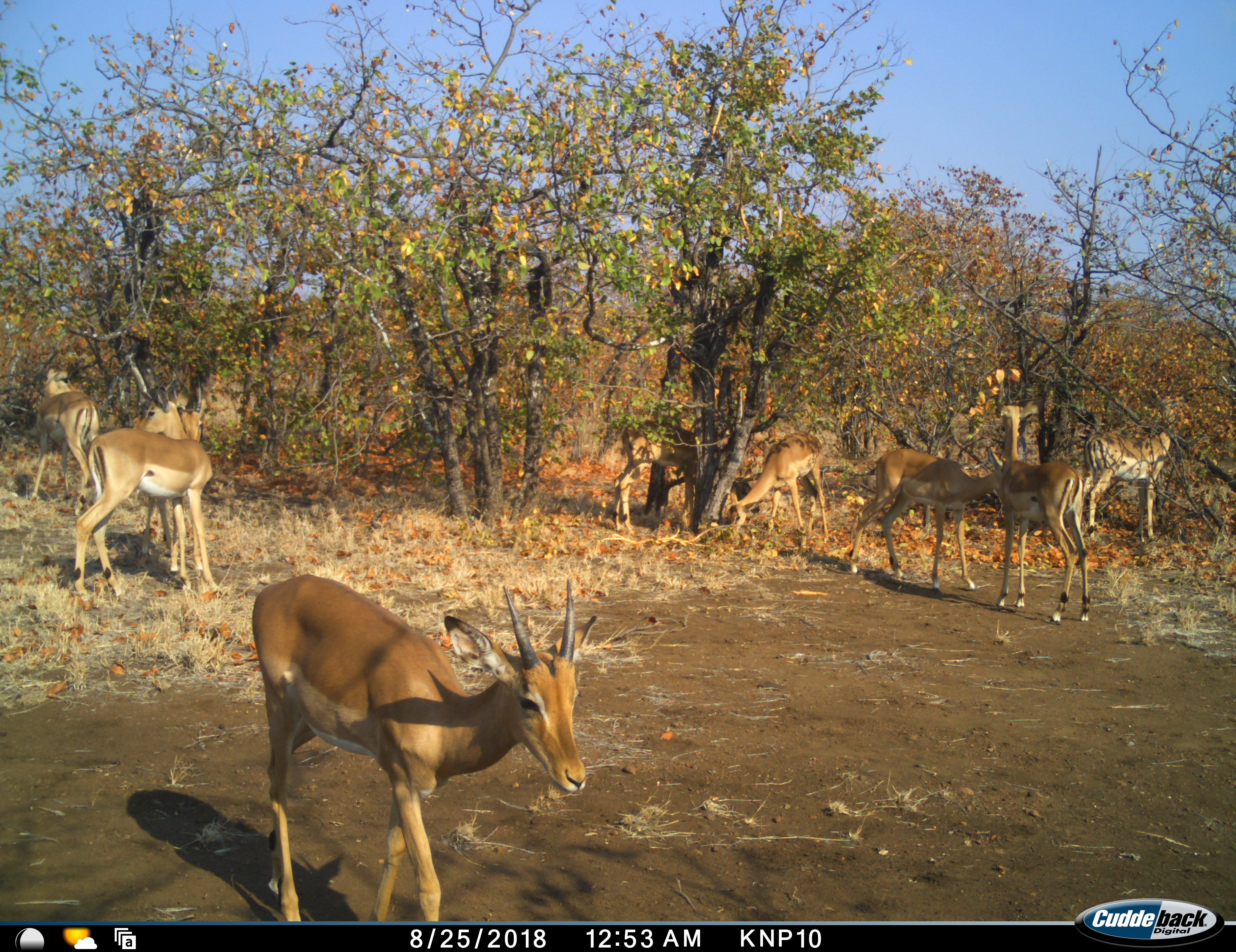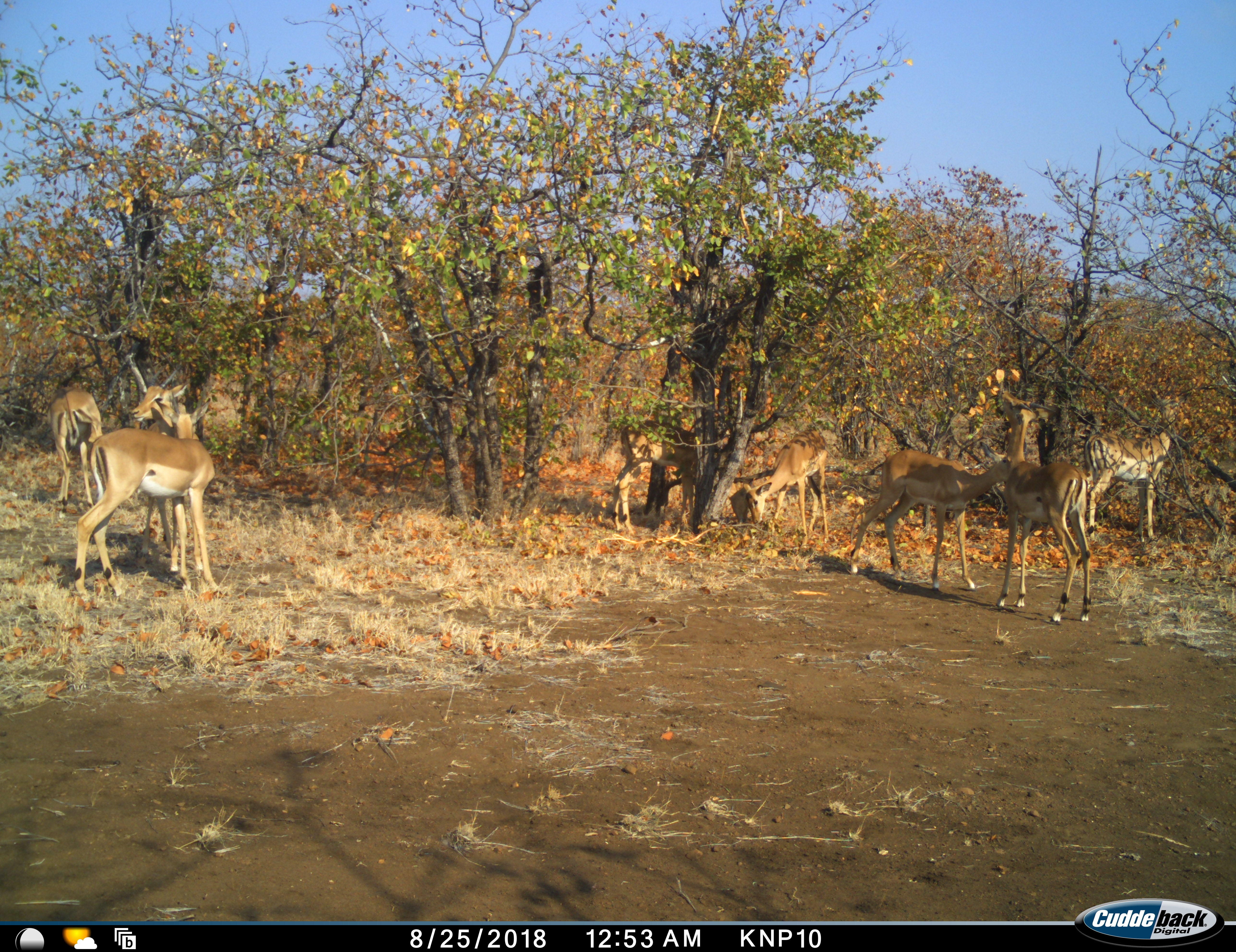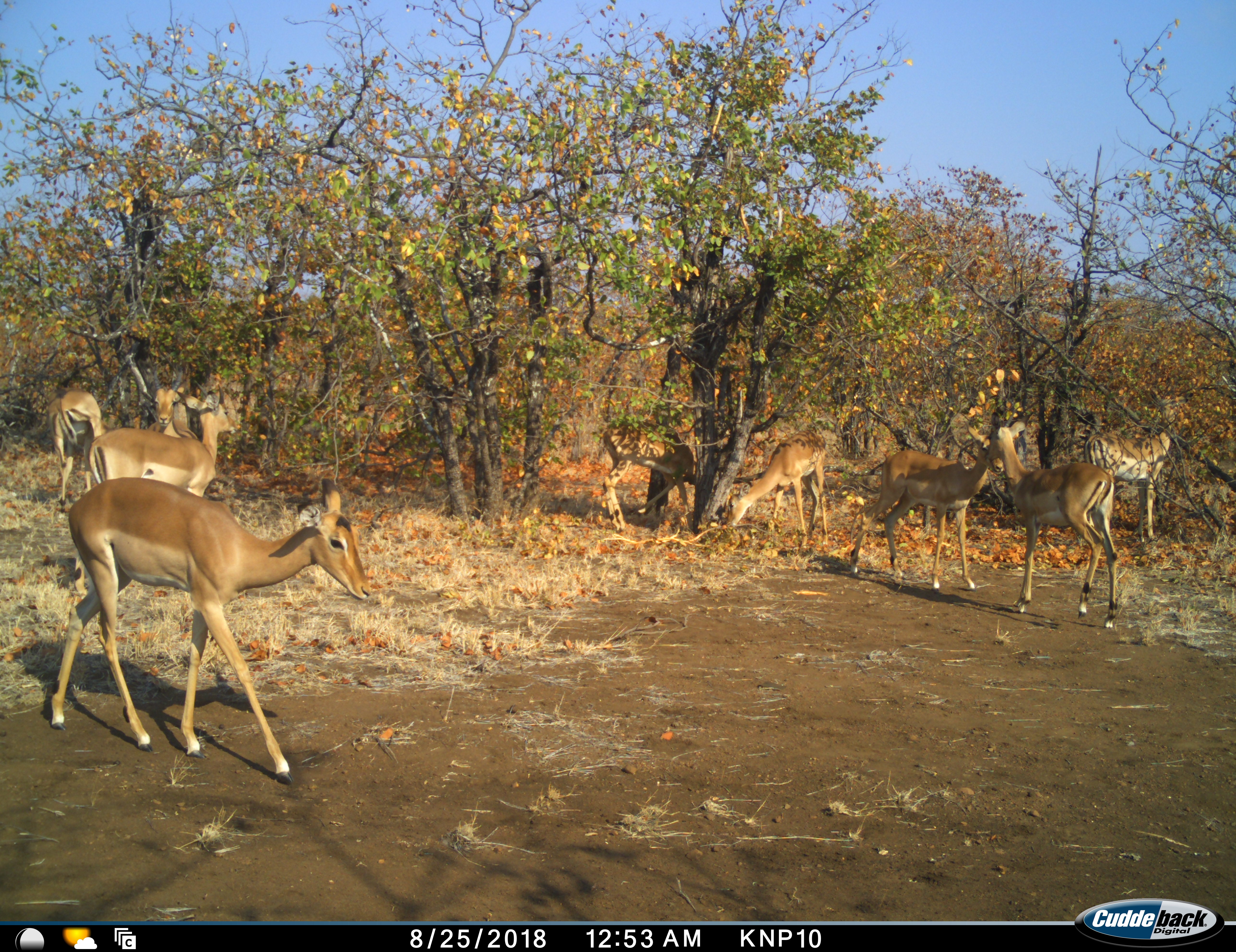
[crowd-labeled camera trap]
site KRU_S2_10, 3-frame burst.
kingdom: Animalia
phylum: Chordata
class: Mammalia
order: Artiodactyla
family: Bovidae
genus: Aepyceros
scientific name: Aepyceros melampus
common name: impala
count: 9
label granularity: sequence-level